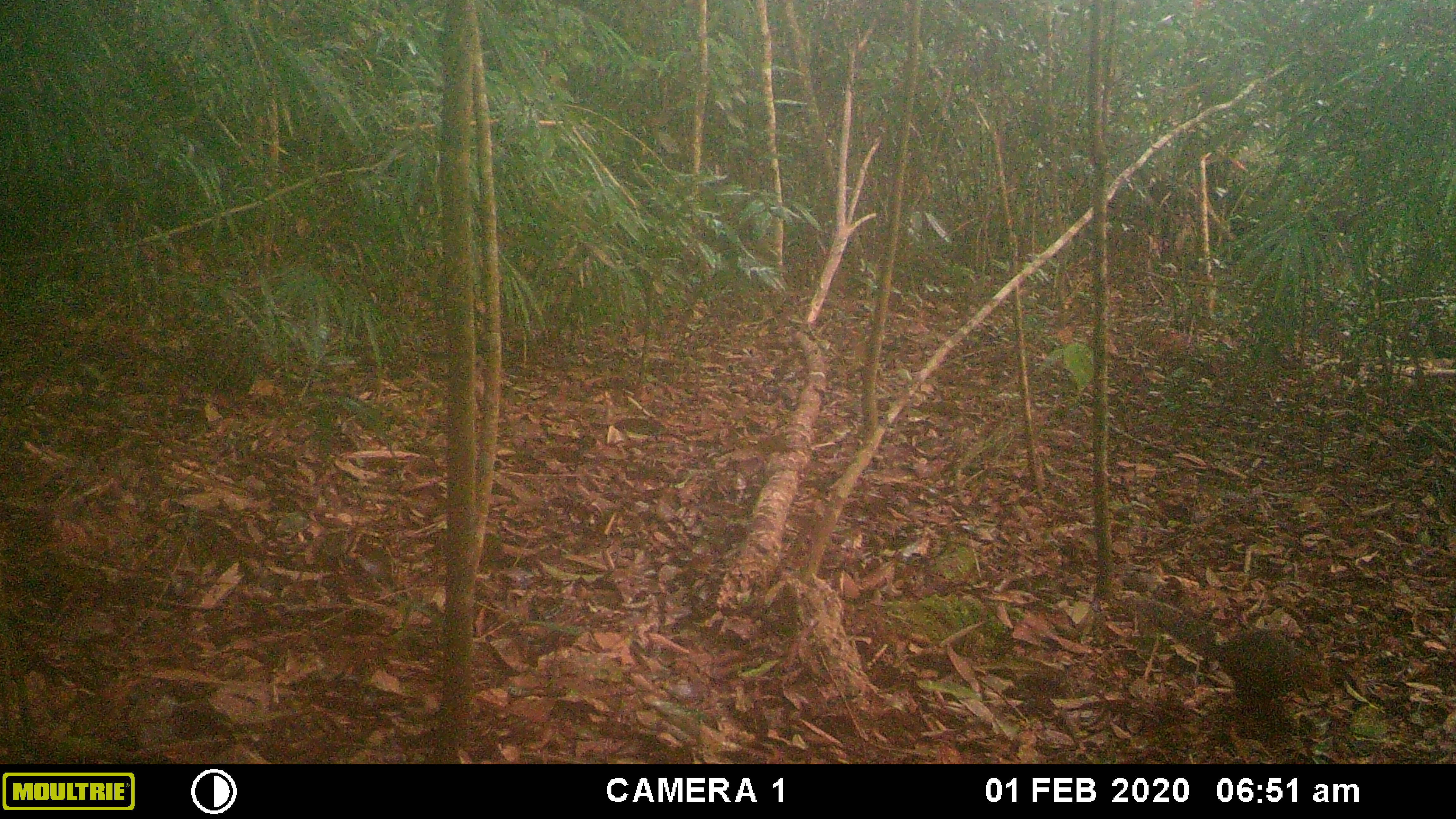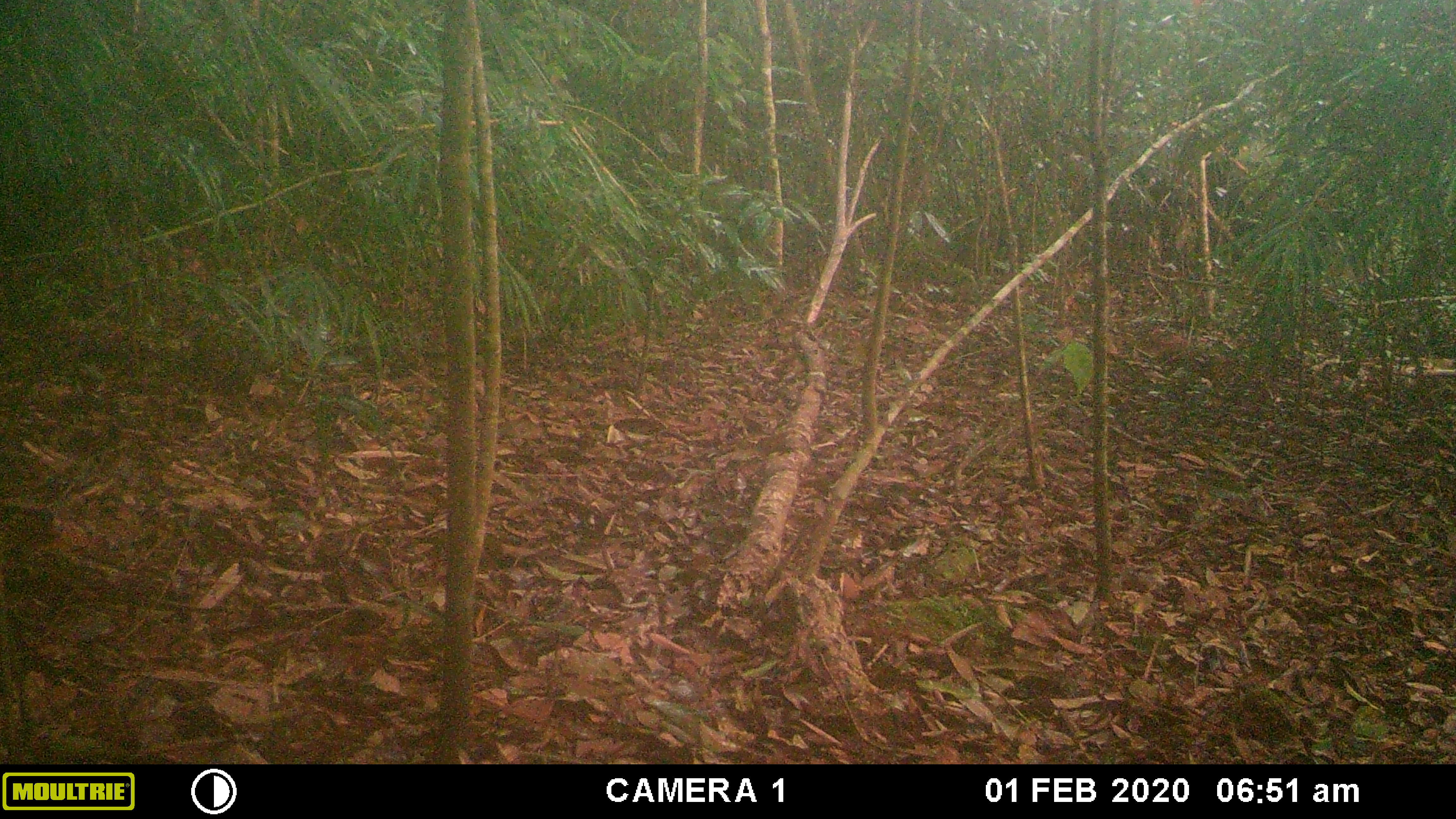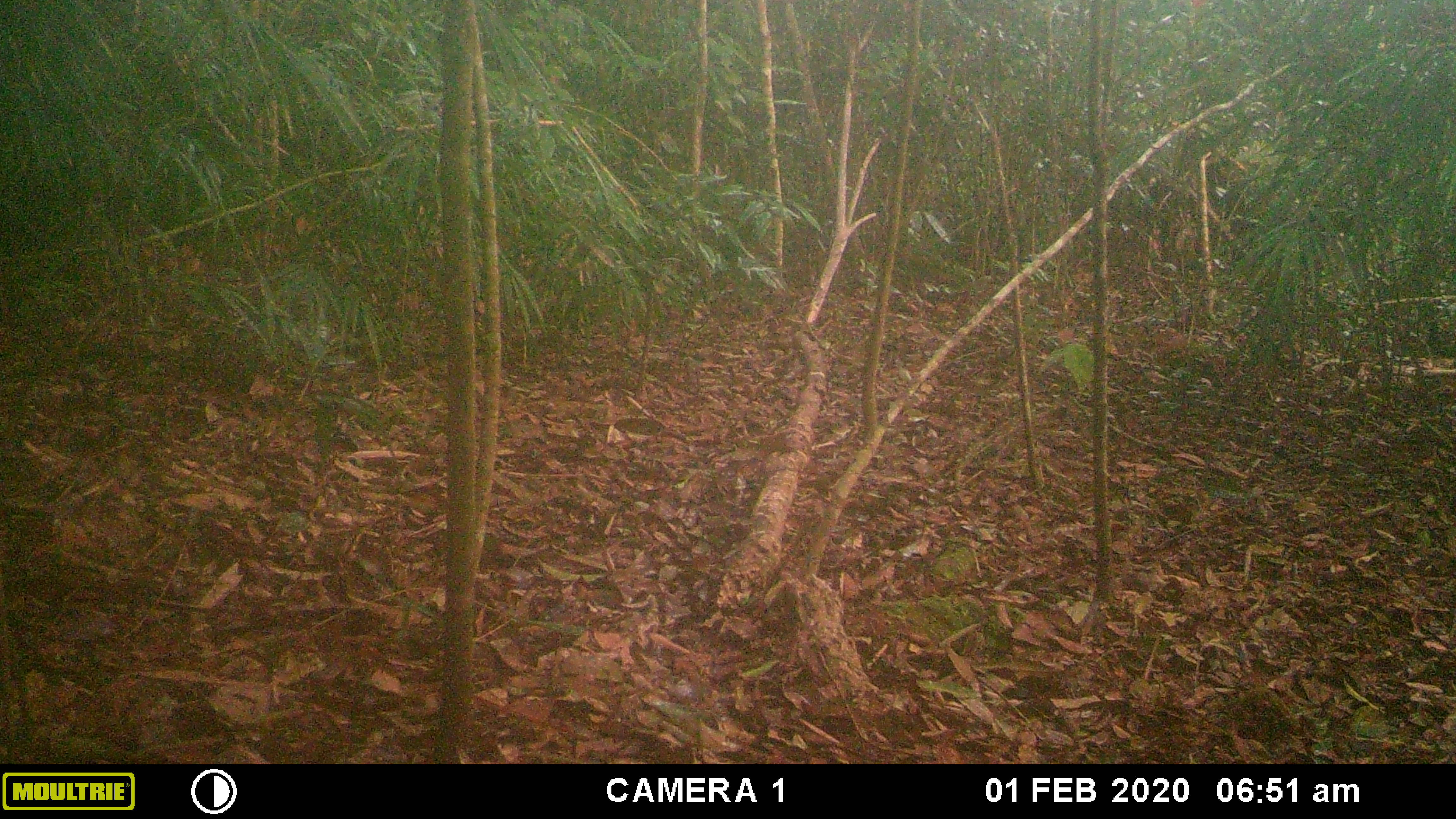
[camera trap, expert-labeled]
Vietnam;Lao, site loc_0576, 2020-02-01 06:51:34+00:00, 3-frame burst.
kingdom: Animalia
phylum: Chordata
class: Mammalia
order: Rodentia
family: Sciuridae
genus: Dremomys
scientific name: Dremomys rufigenis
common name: red-cheeked squirrel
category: red cheeked squirrel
Red cheeked squirrel (red-cheeked squirrel) (Dremomys rufigenis). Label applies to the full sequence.